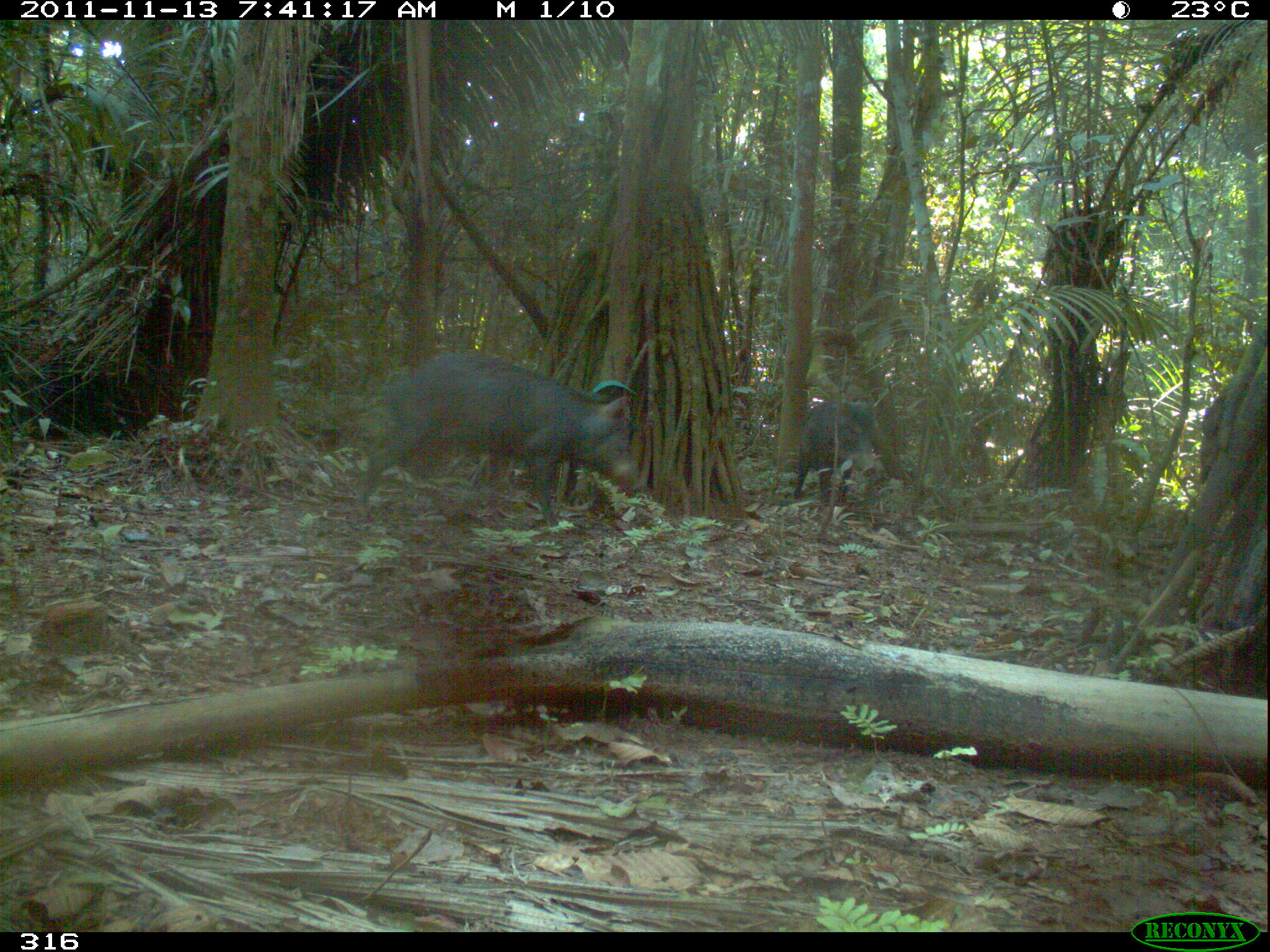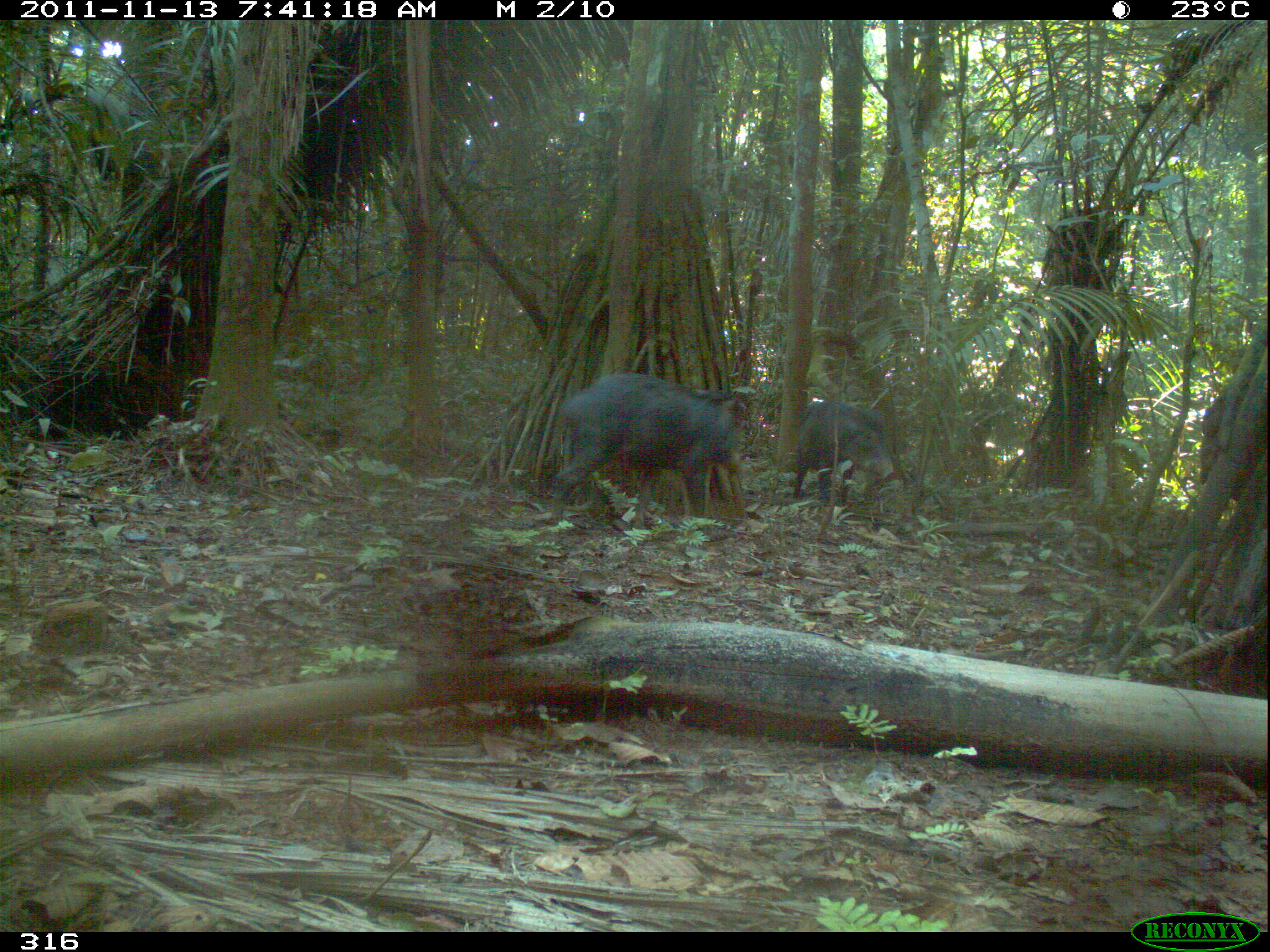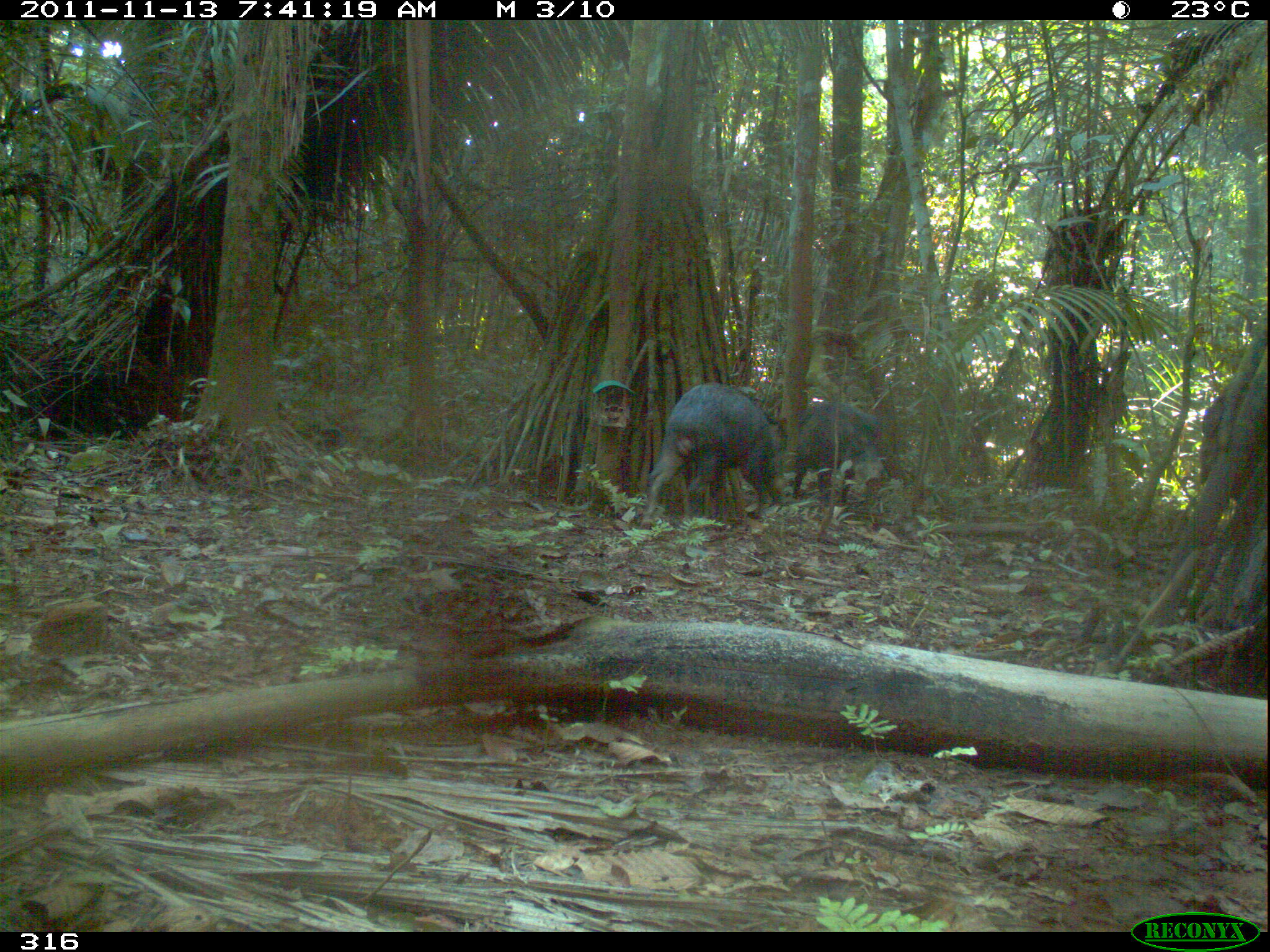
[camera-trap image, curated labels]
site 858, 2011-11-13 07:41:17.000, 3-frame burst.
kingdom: Animalia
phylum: Chordata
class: Mammalia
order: Artiodactyla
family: Tayassuidae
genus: Tayassu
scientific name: Tayassu pecari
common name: white-lipped peccary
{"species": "Tayassu pecari (white-lipped peccary)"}